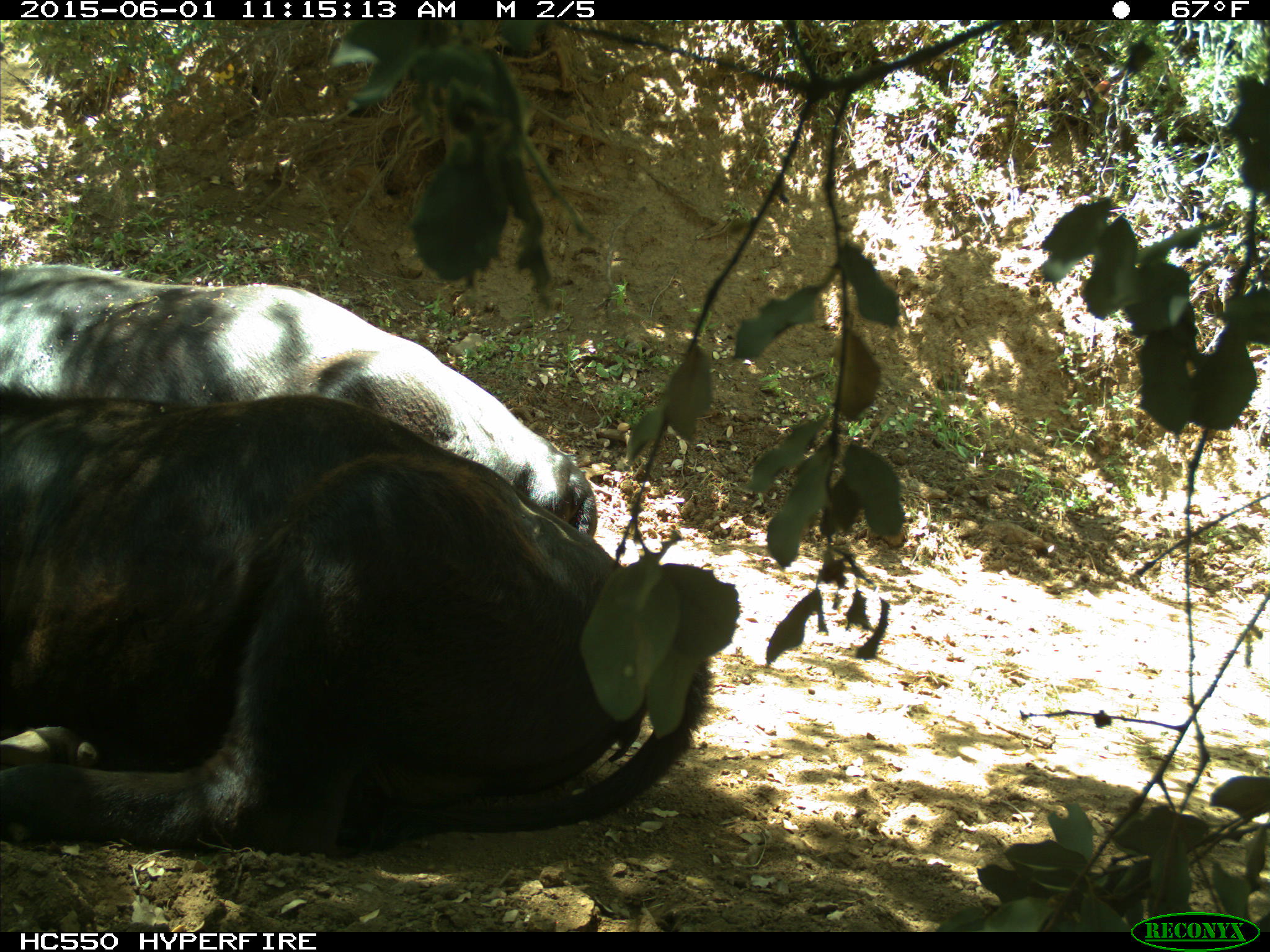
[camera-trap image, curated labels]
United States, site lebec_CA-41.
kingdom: Animalia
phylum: Chordata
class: Mammalia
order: Artiodactyla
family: Bovidae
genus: Bos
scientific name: Bos taurus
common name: domestic cow